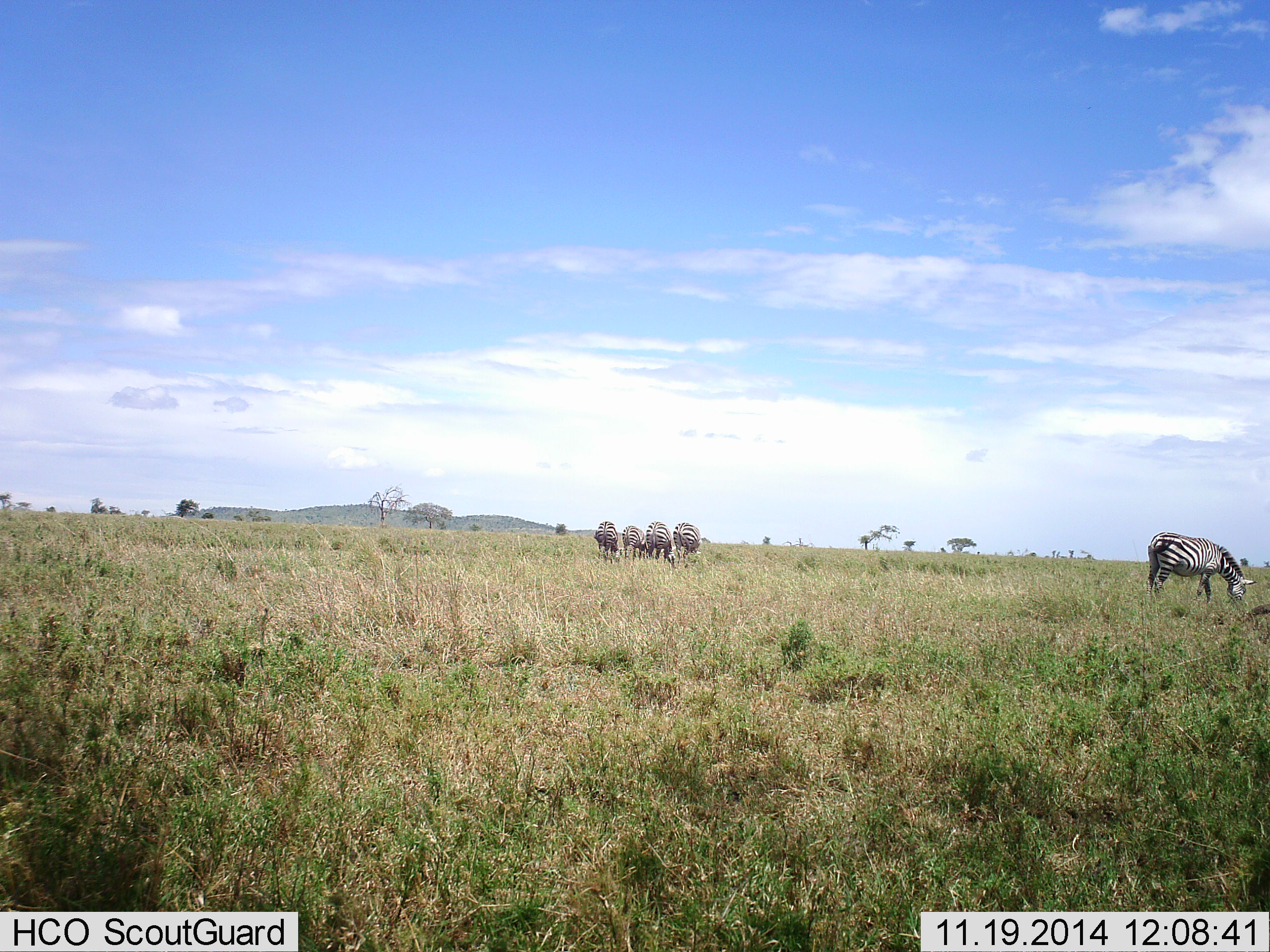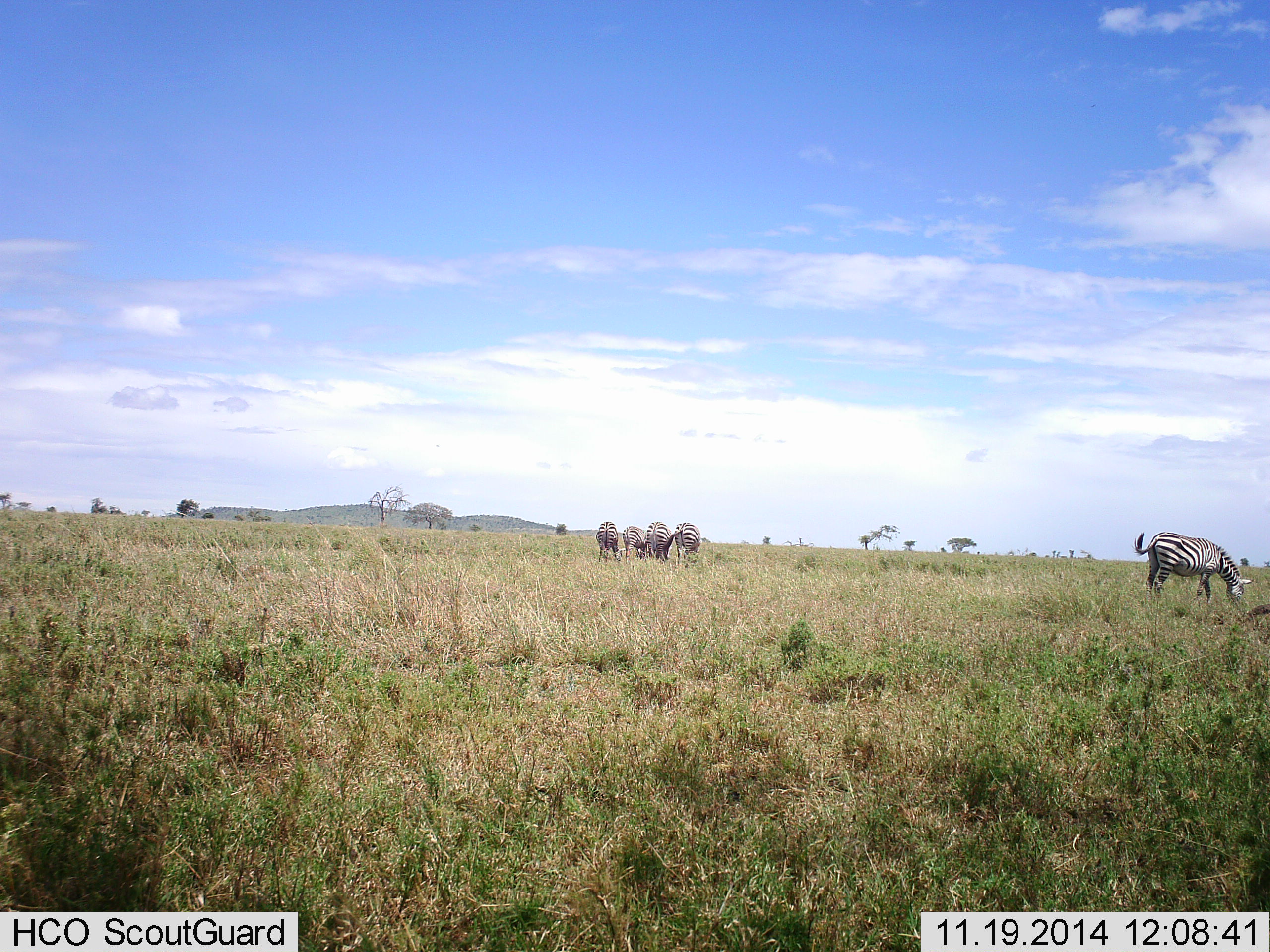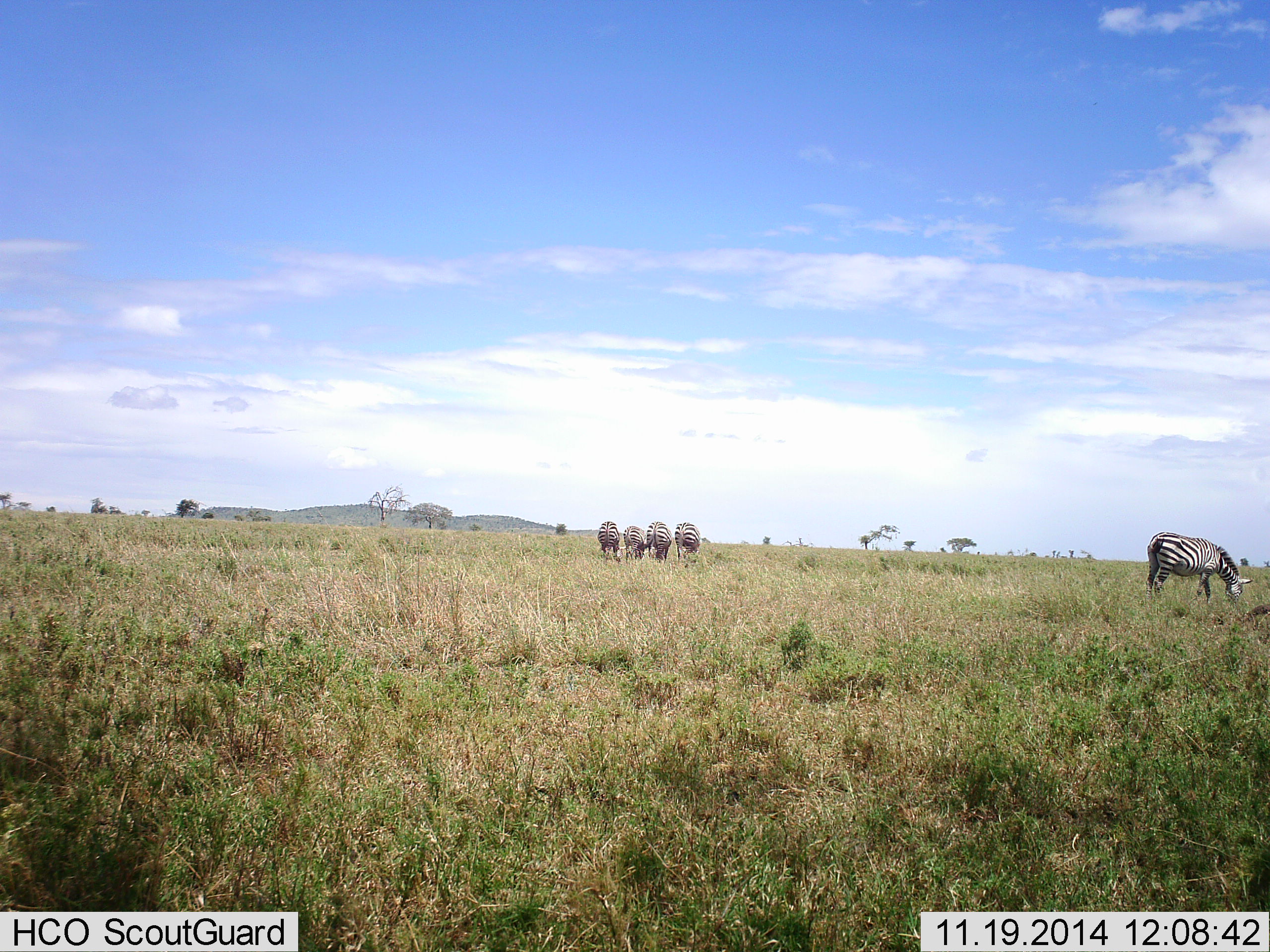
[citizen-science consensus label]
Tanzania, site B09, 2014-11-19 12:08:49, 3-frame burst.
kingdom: Animalia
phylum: Chordata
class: Mammalia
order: Perissodactyla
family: Equidae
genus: Equus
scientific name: Equus quagga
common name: plains zebra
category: zebra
Zebra (plains zebra) (Equus quagga), count 5. Behavior (volunteer vote fractions): standing 40%, resting 0%, moving 10%, interacting 10%. Young present (vote fraction): 0%. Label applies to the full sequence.